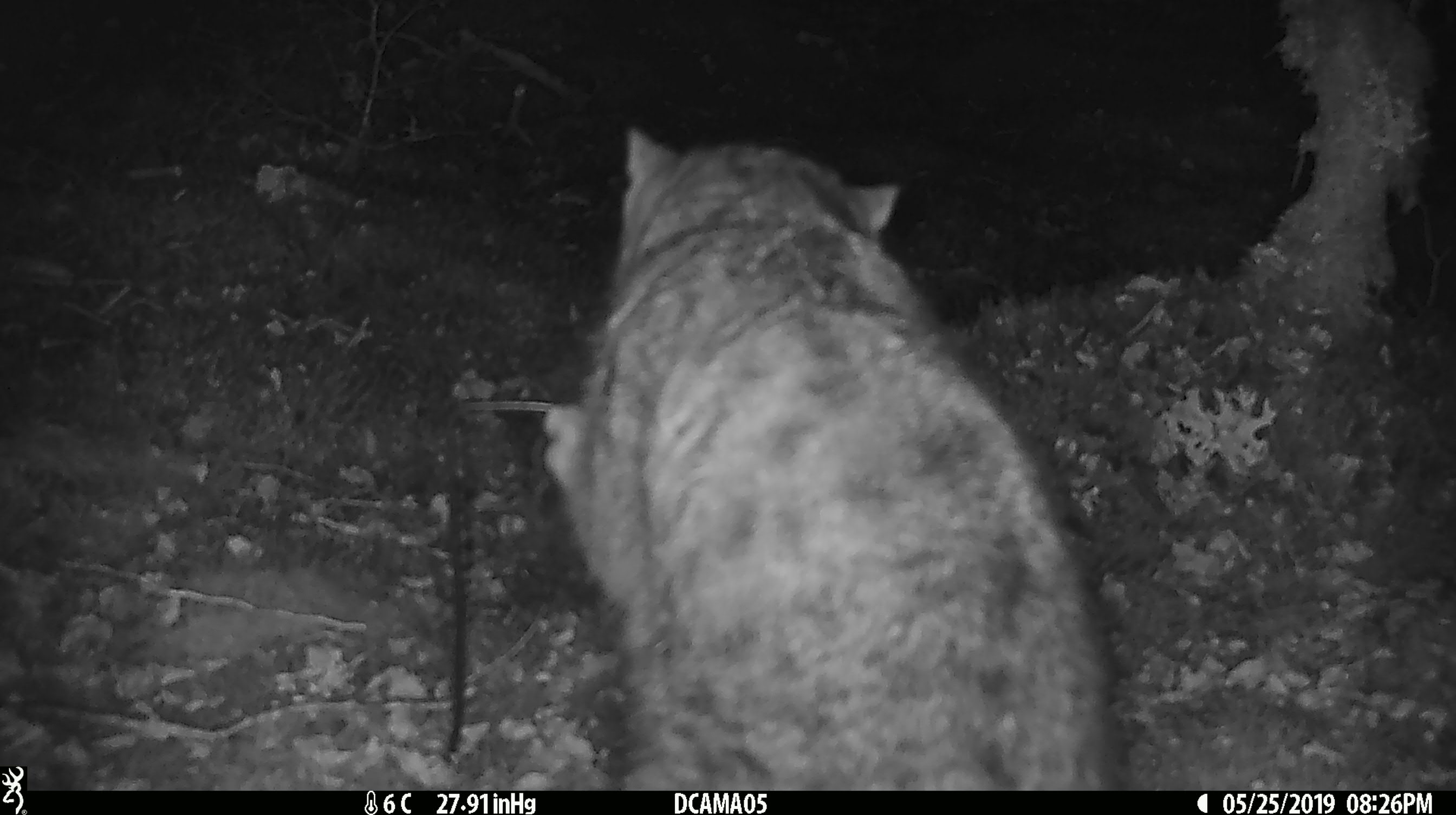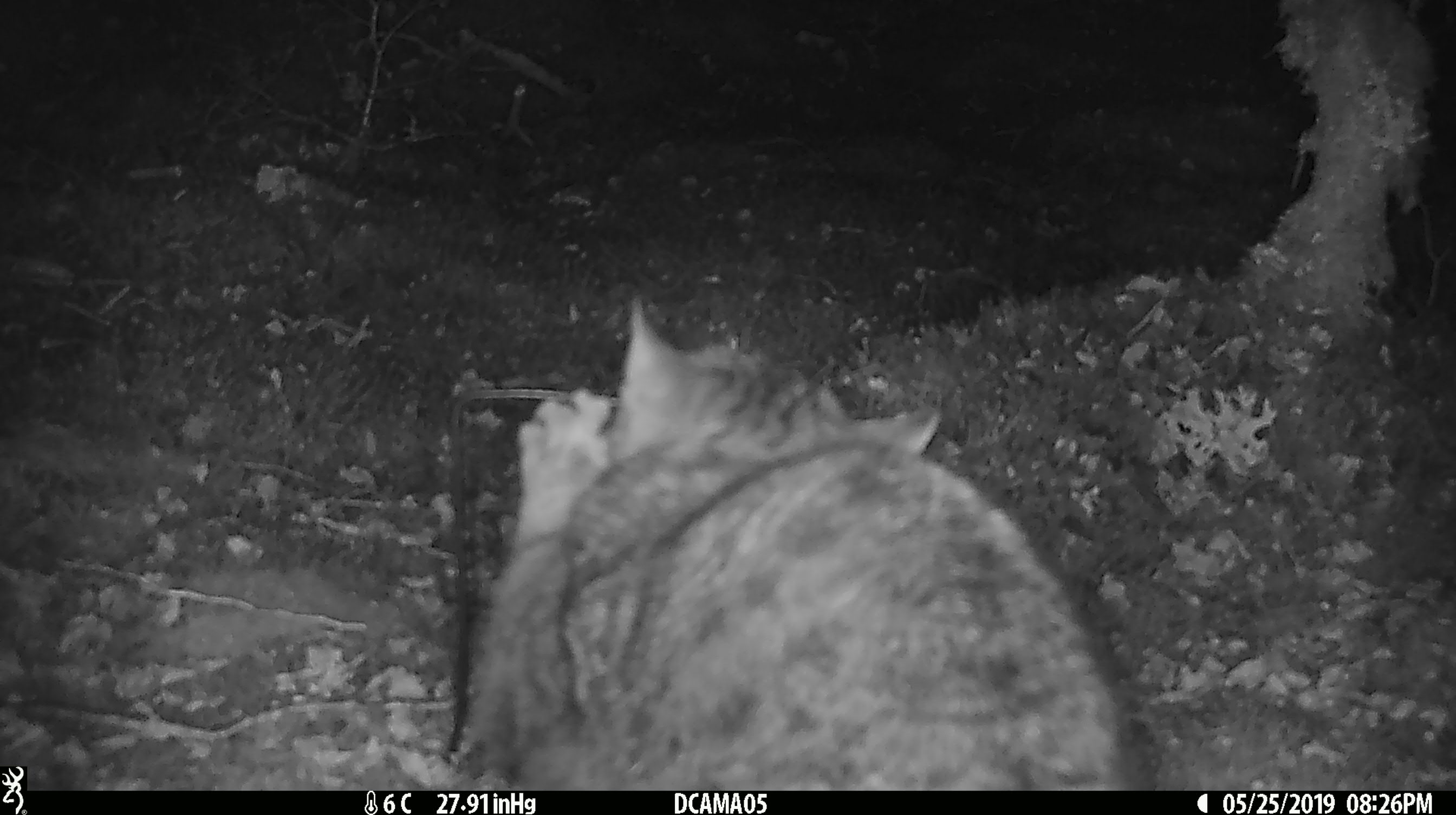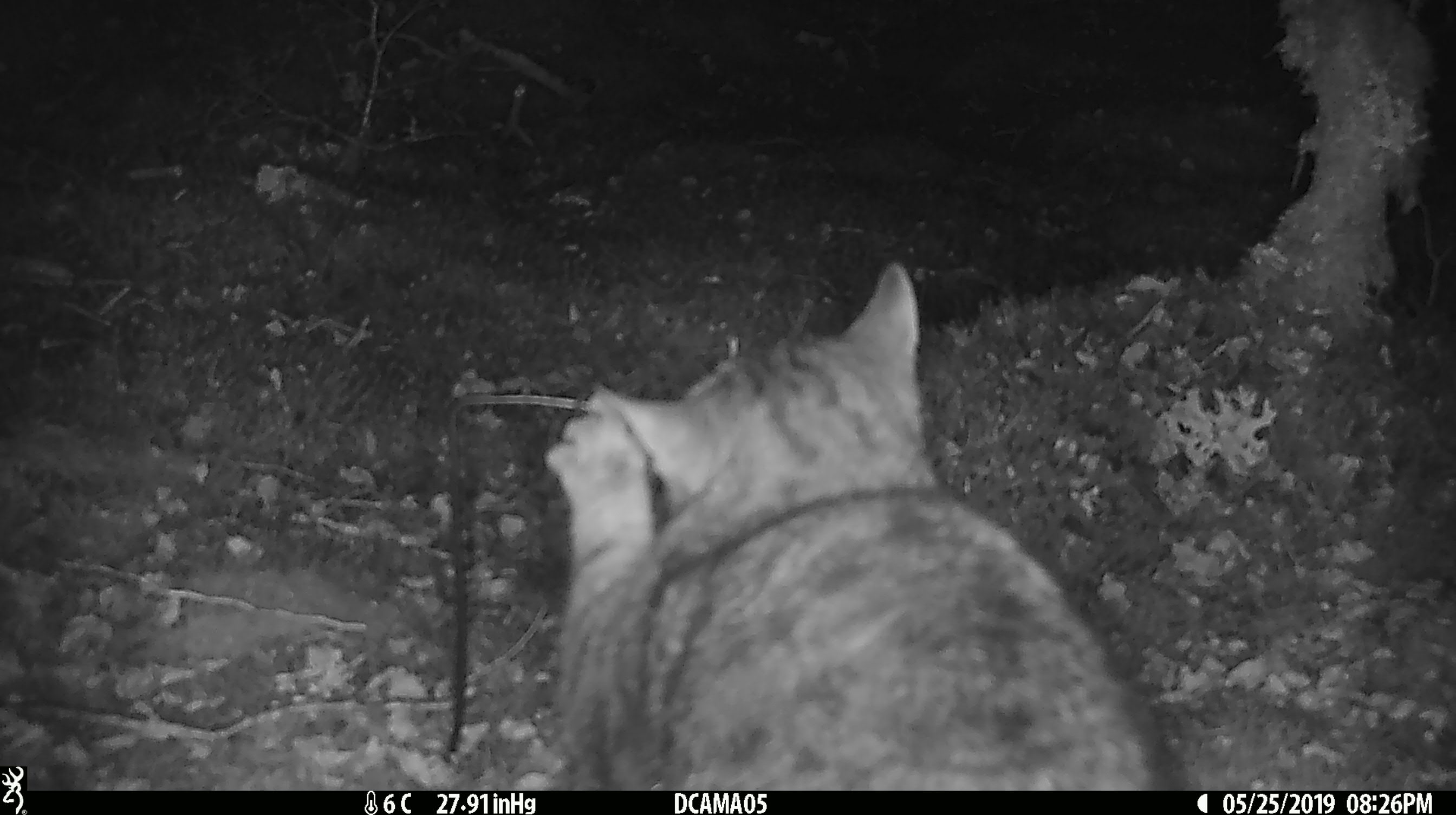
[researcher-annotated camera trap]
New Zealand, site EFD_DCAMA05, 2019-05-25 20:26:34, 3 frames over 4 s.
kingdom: Animalia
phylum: Chordata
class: Mammalia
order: Carnivora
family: Felidae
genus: Felis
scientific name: Felis catus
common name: domestic cat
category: cat